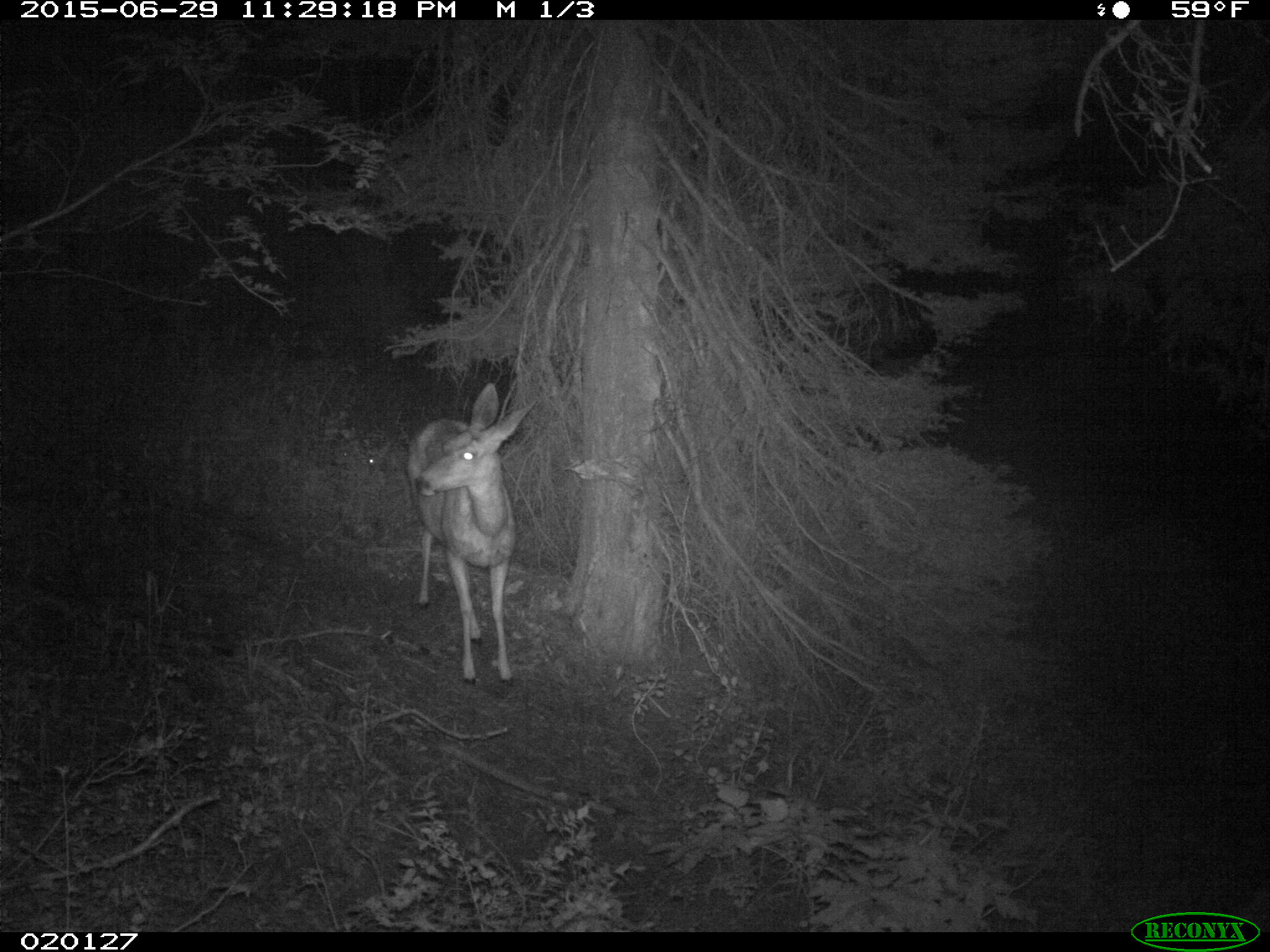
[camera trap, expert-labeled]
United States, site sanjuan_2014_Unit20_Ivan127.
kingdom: Animalia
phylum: Chordata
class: Mammalia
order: Artiodactyla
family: Cervidae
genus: Odocoileus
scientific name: Odocoileus hemionus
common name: mule deer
Odocoileus hemionus (mule deer).